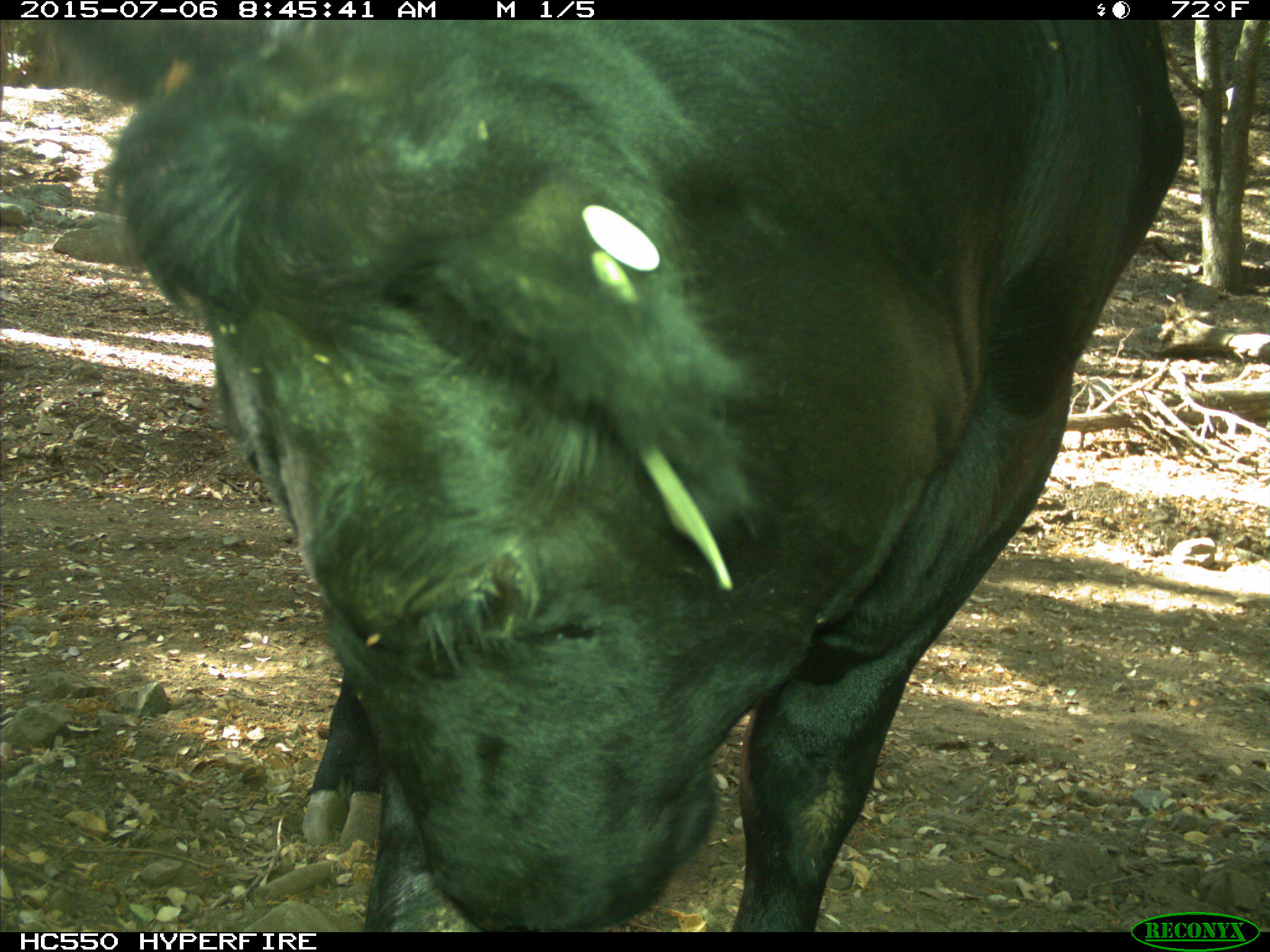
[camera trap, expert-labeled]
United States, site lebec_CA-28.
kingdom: Animalia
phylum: Chordata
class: Mammalia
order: Artiodactyla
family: Bovidae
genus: Bos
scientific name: Bos taurus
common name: domestic cow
Bos taurus (domestic cow).